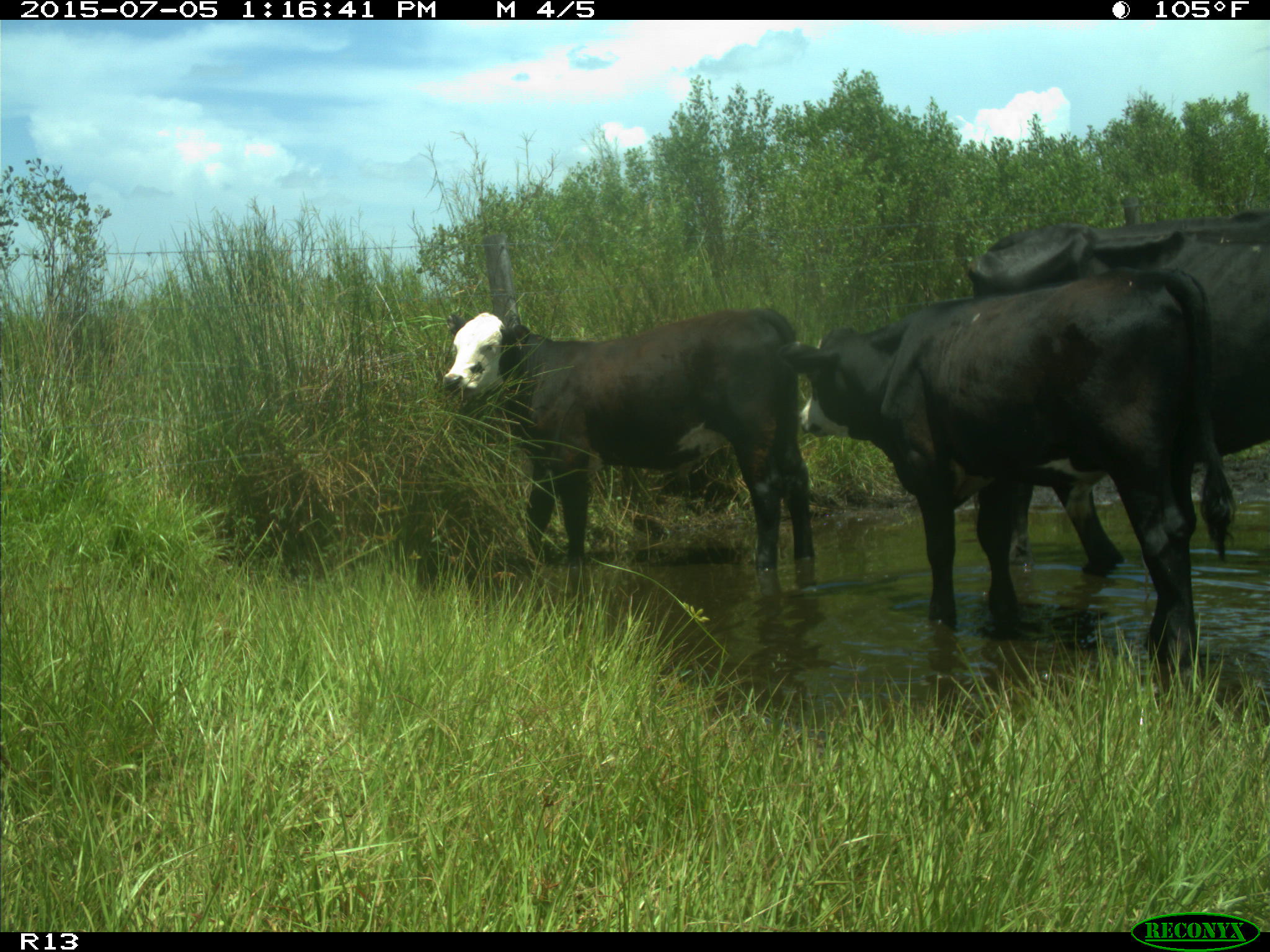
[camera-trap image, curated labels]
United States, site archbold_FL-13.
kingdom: Animalia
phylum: Chordata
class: Mammalia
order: Artiodactyla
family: Bovidae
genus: Bos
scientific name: Bos taurus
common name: domestic cow